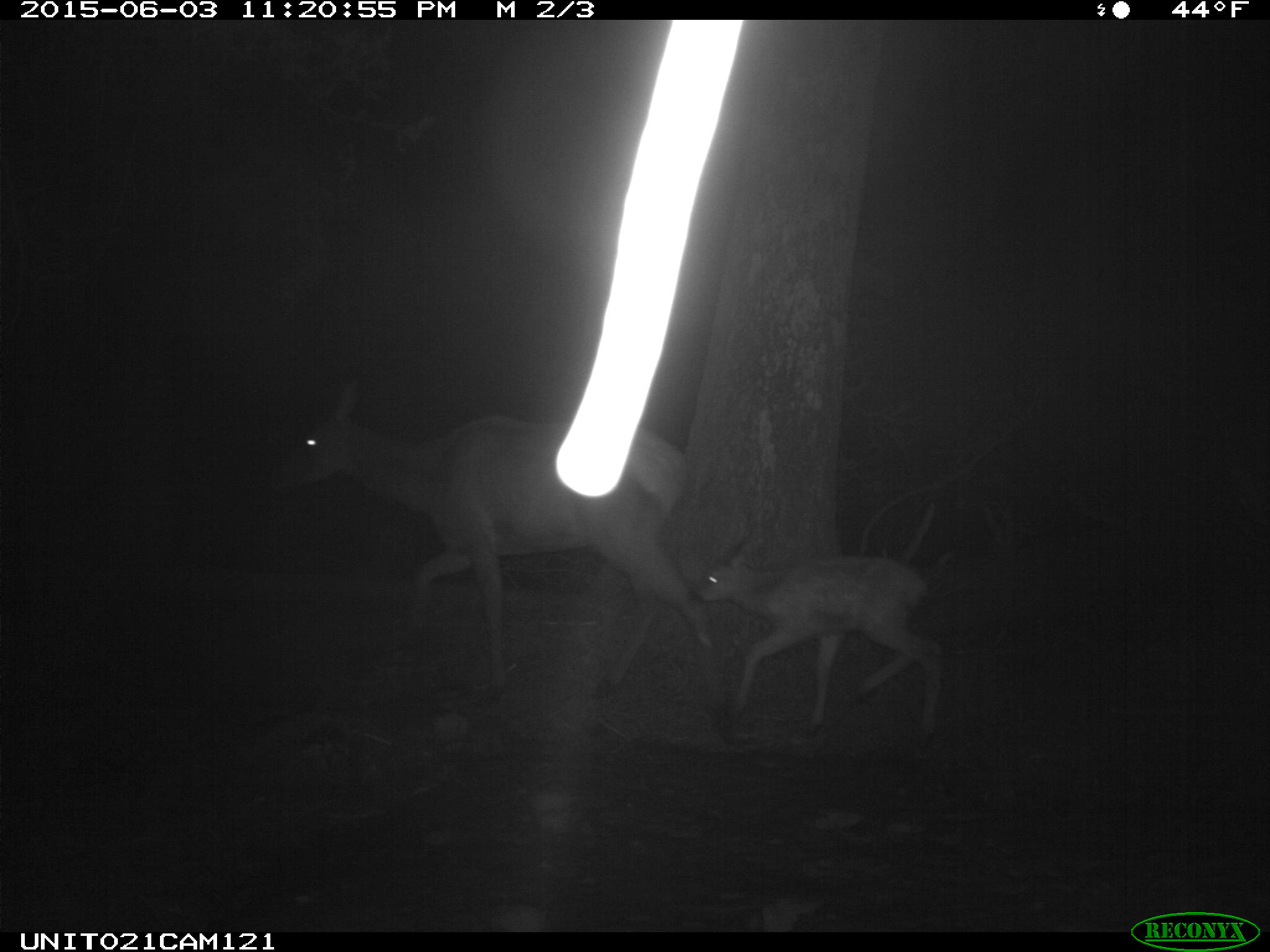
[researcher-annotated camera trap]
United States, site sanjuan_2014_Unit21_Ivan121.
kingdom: Animalia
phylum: Chordata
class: Mammalia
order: Artiodactyla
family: Cervidae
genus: Cervus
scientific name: Cervus elaphus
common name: red deer